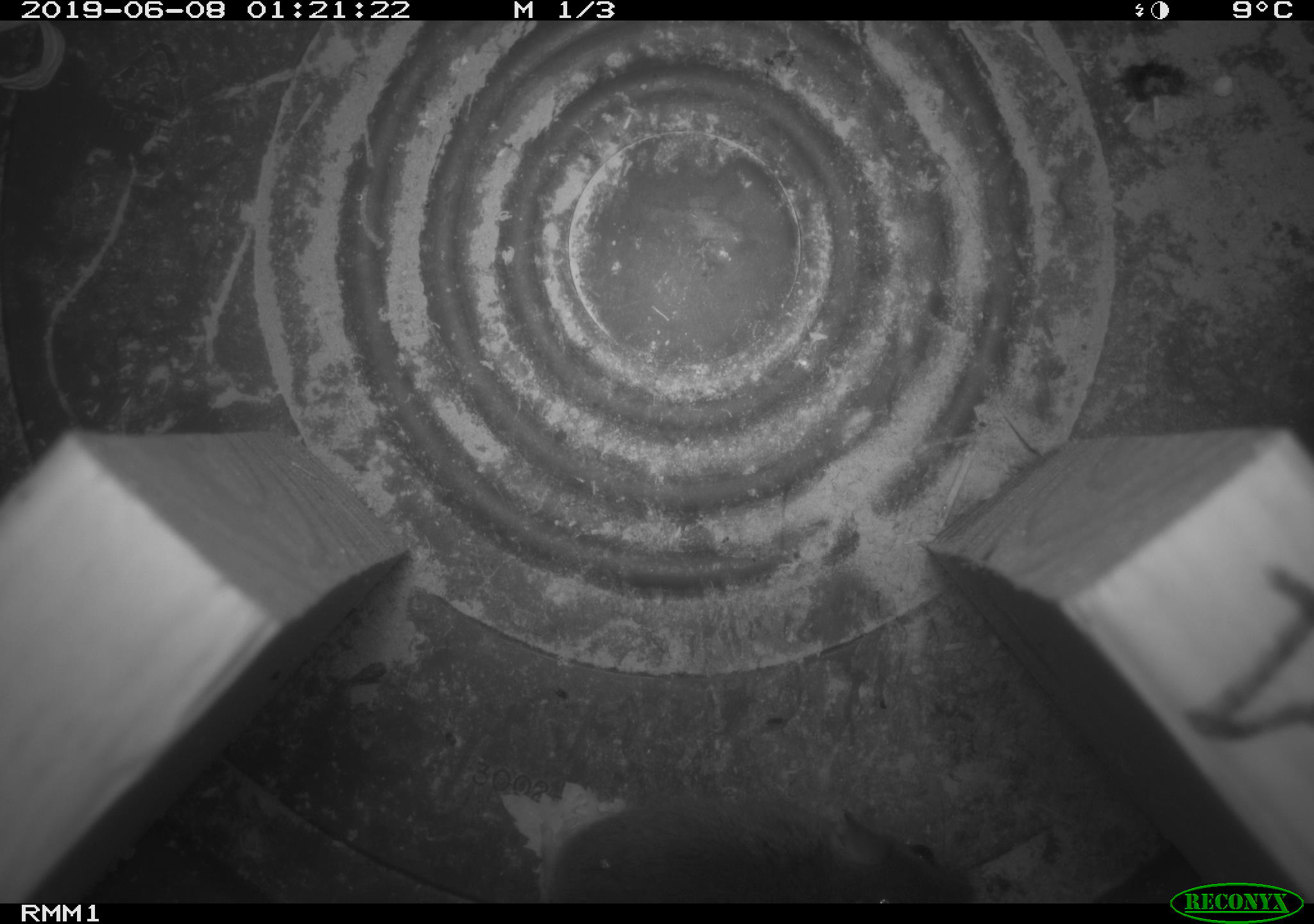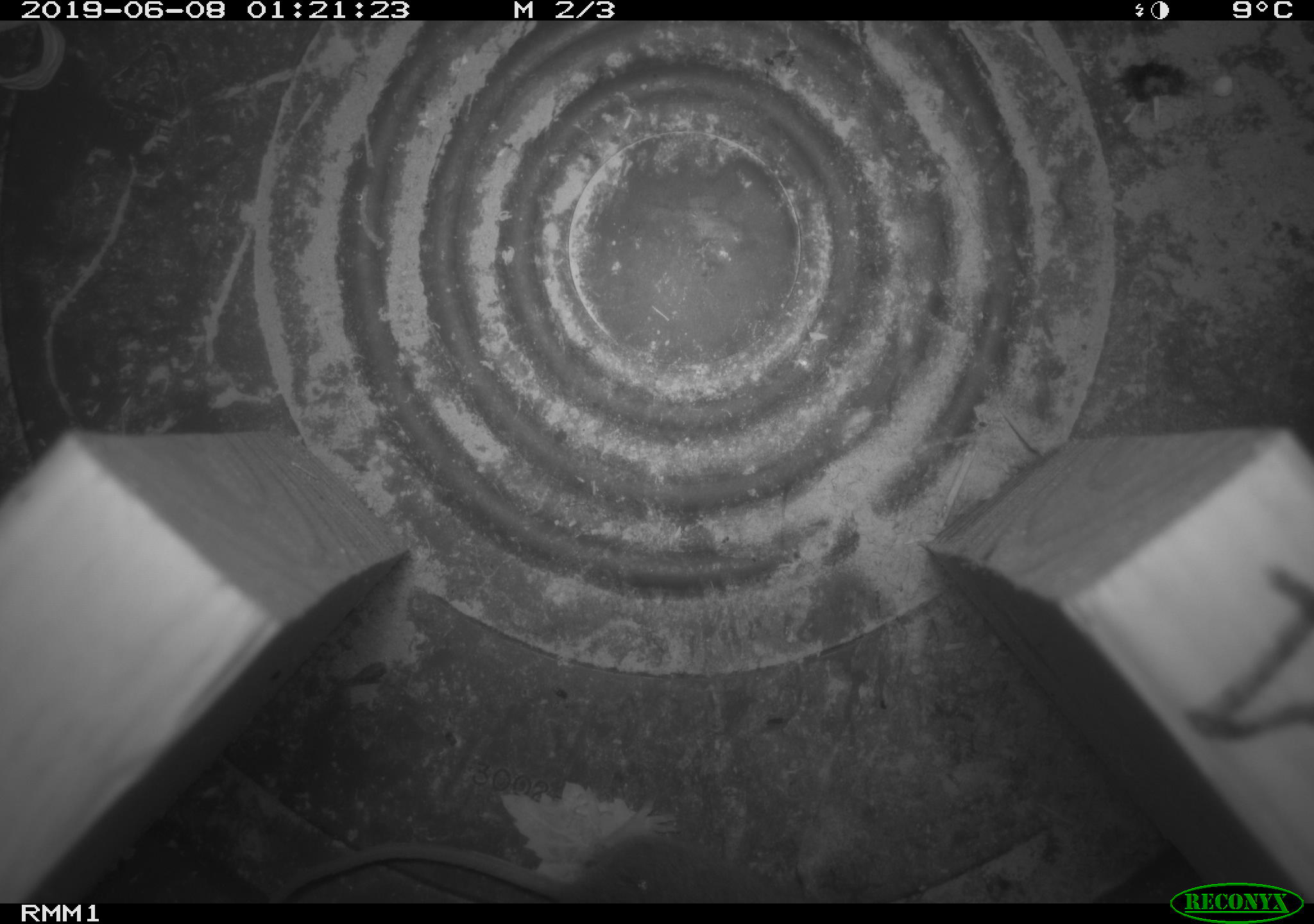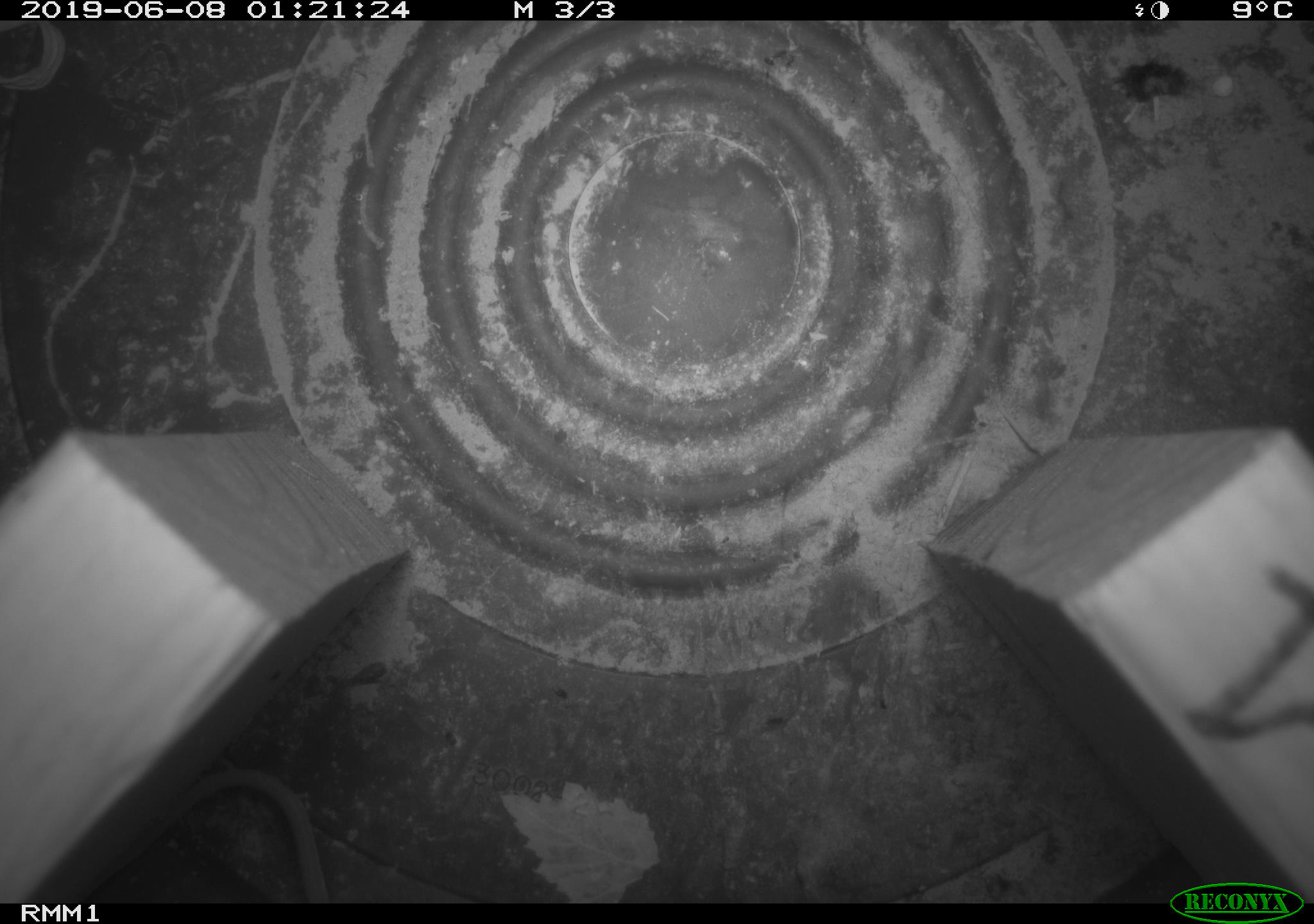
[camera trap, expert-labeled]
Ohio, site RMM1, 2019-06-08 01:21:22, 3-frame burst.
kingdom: Animalia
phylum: Chordata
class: Mammalia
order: Rodentia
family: Cricetidae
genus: Peromyscus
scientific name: Peromyscus leucopus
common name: white-footed mouse